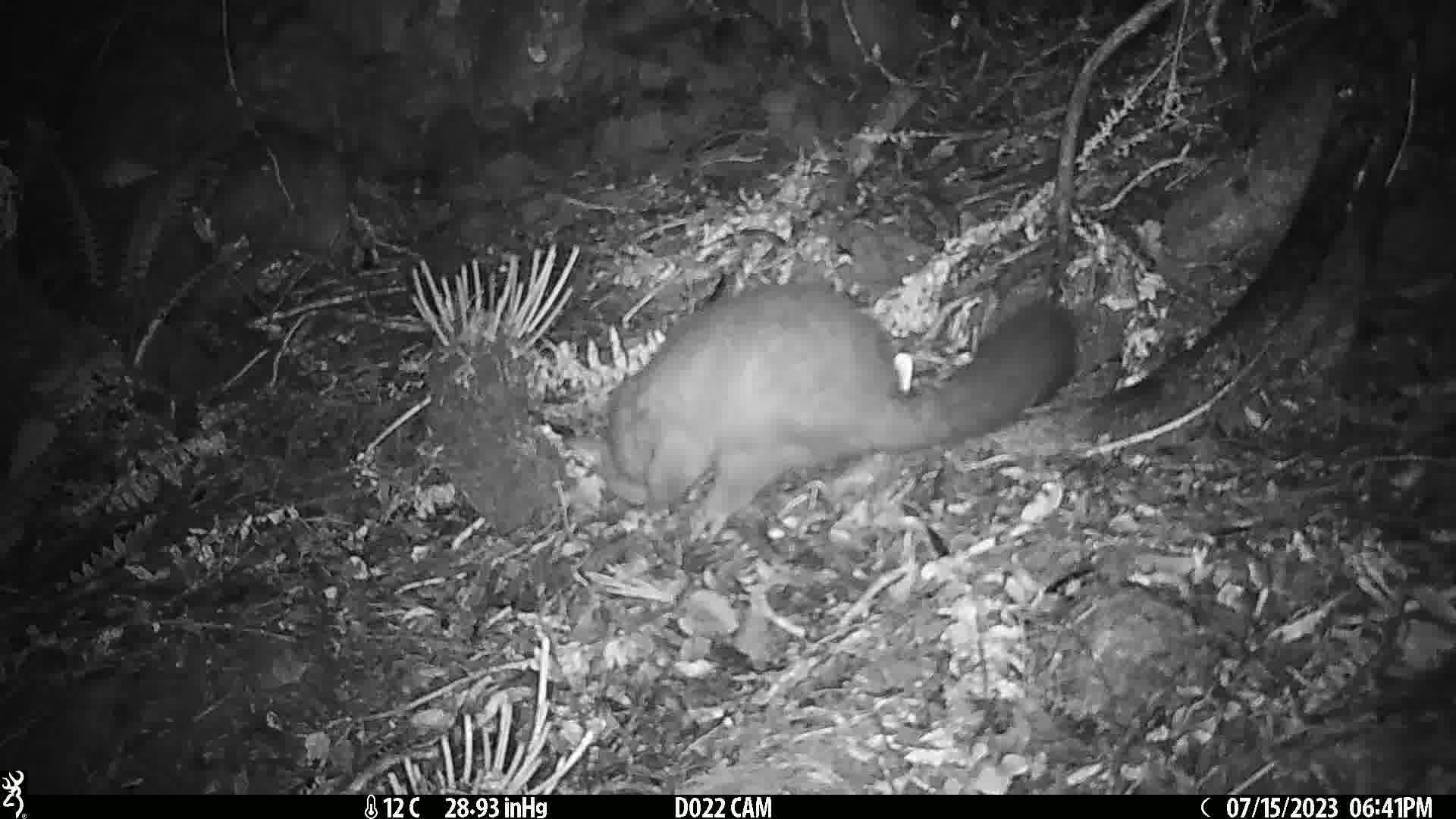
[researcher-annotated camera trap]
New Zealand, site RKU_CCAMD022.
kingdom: Animalia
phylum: Chordata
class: Mammalia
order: Diprotodontia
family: Phalangeridae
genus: Trichosurus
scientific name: Trichosurus vulpecula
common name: common brushtail possum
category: possum